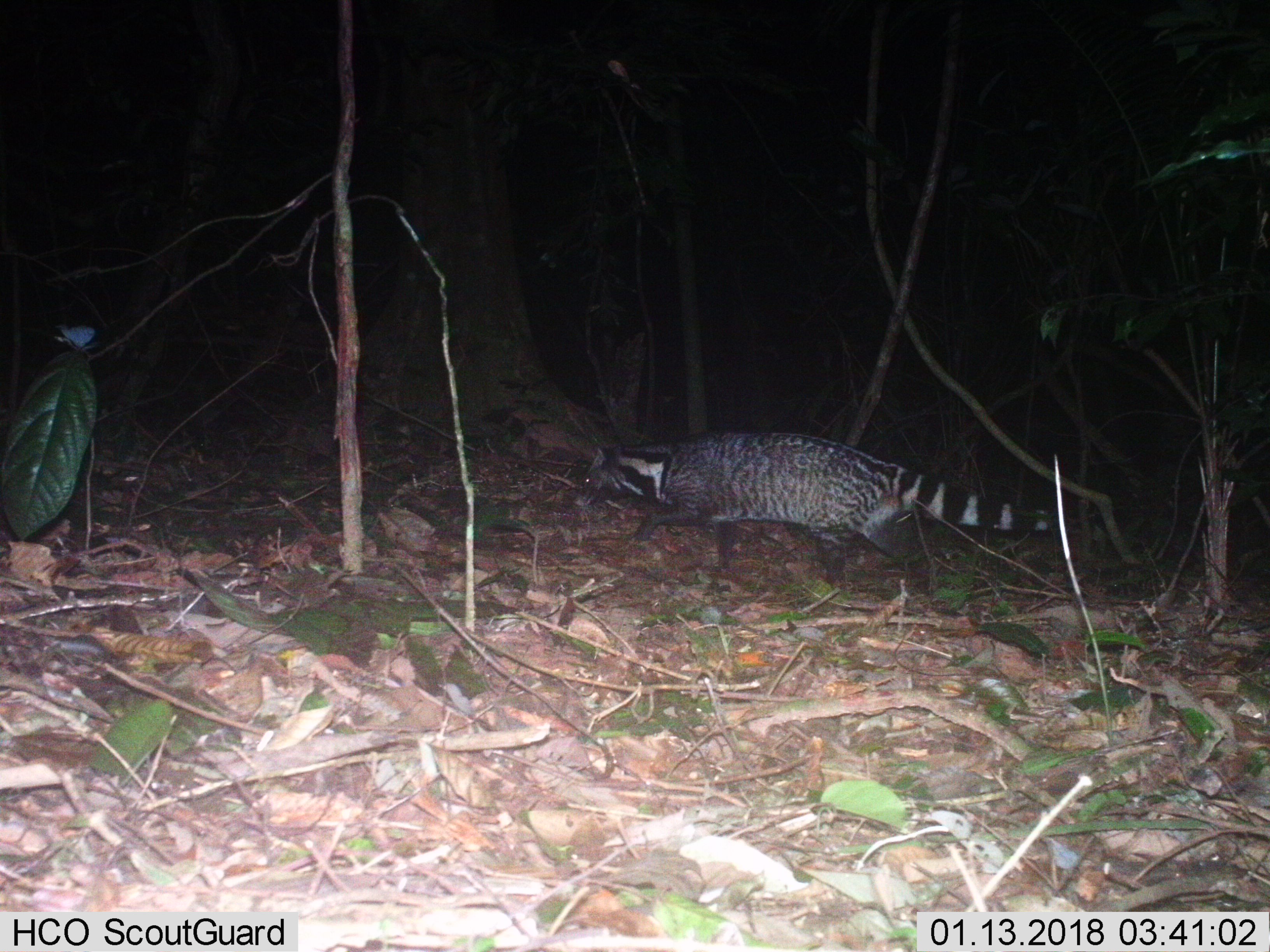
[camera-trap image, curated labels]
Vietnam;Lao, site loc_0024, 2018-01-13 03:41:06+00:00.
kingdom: Animalia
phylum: Chordata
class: Mammalia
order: Carnivora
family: Viverridae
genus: Viverra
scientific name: Viverra zibetha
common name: large indian civet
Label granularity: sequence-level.